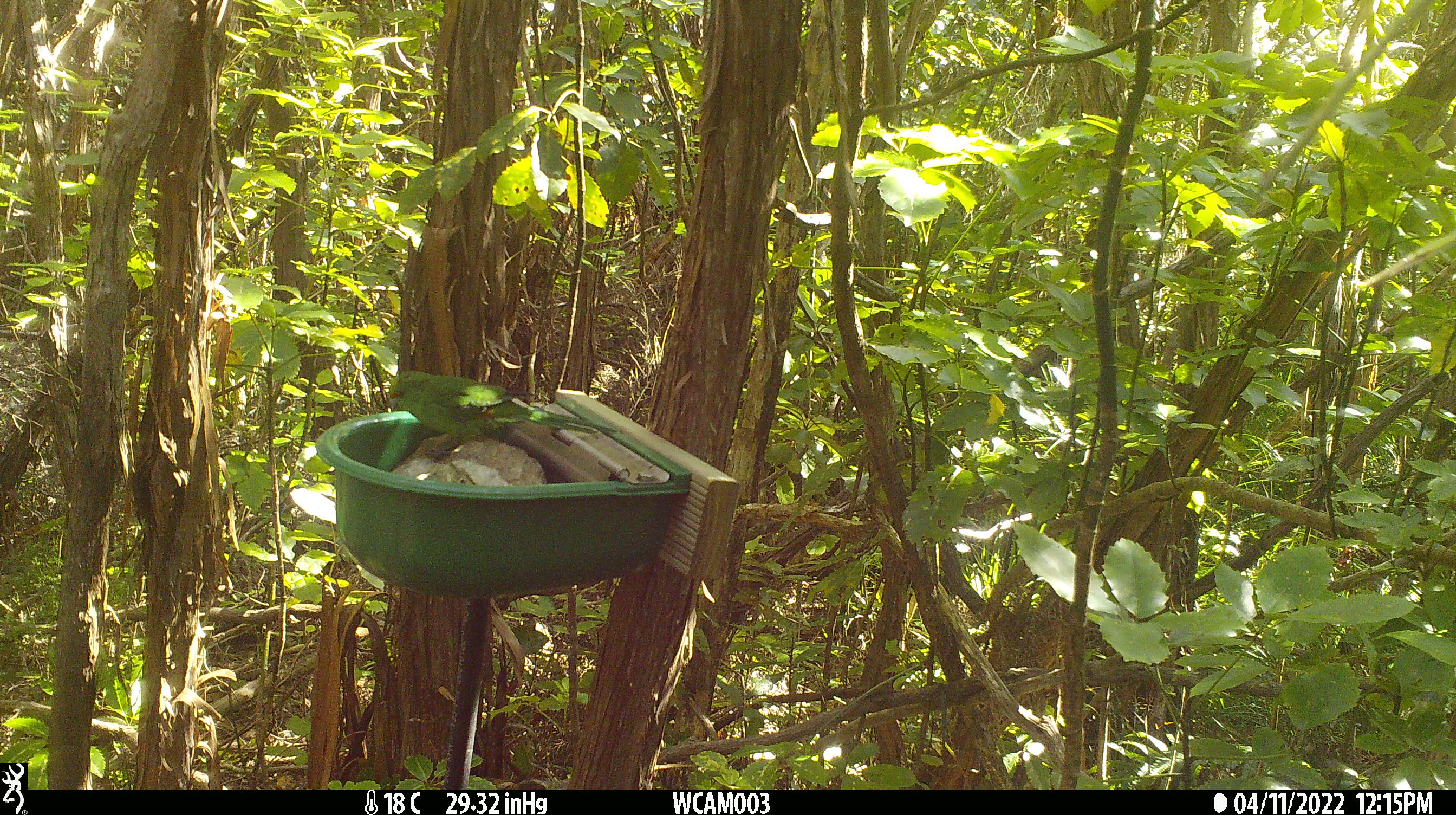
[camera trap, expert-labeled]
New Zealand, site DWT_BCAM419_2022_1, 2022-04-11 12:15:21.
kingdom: Animalia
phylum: Chordata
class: Aves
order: Psittaciformes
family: Psittaculidae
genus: Cyanoramphus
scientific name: Cyanoramphus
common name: parakeet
Parakeet (Cyanoramphus).